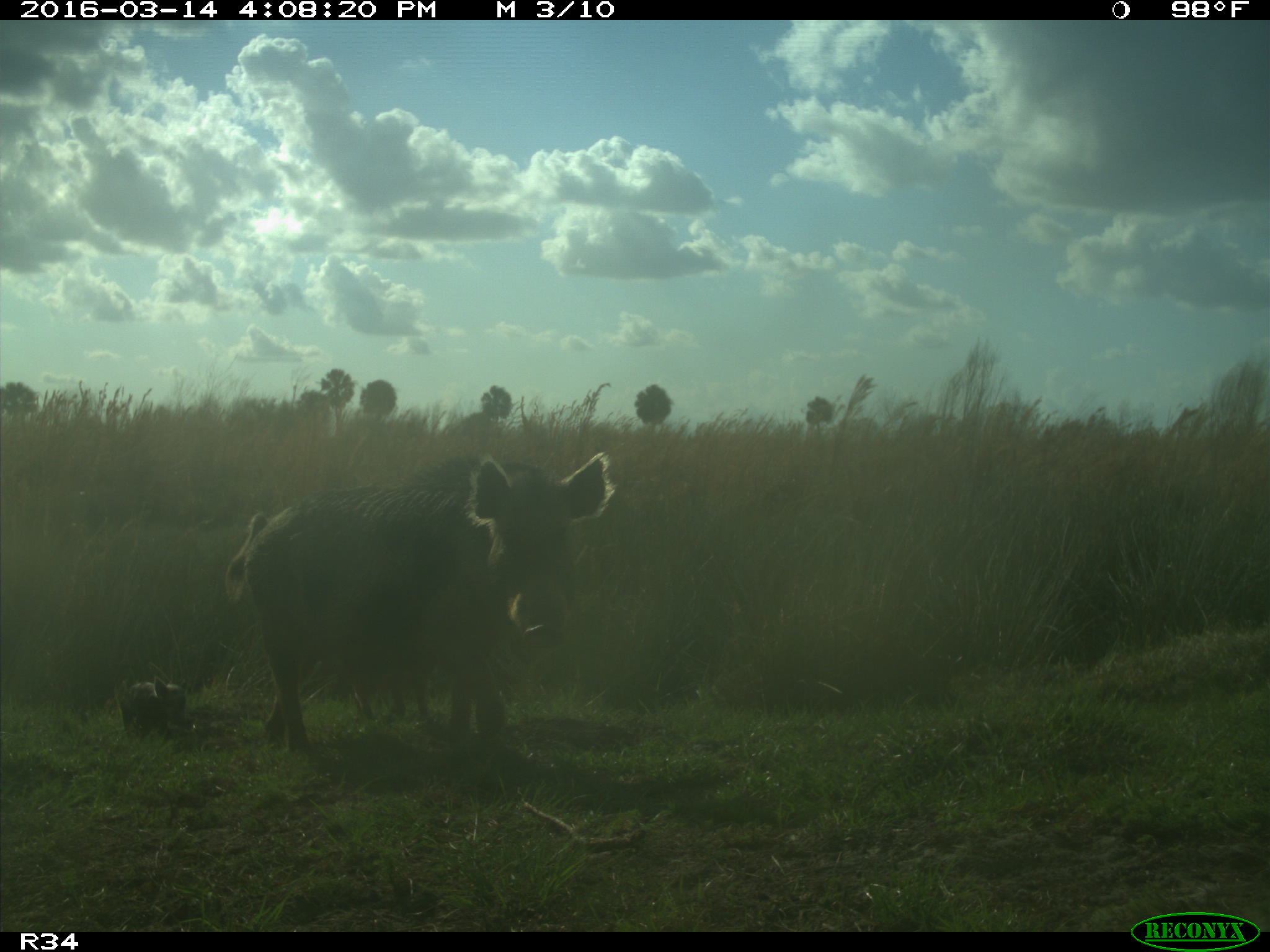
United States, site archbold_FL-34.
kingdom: Animalia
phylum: Chordata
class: Mammalia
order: Artiodactyla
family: Suidae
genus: Sus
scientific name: Sus scrofa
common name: wild boar